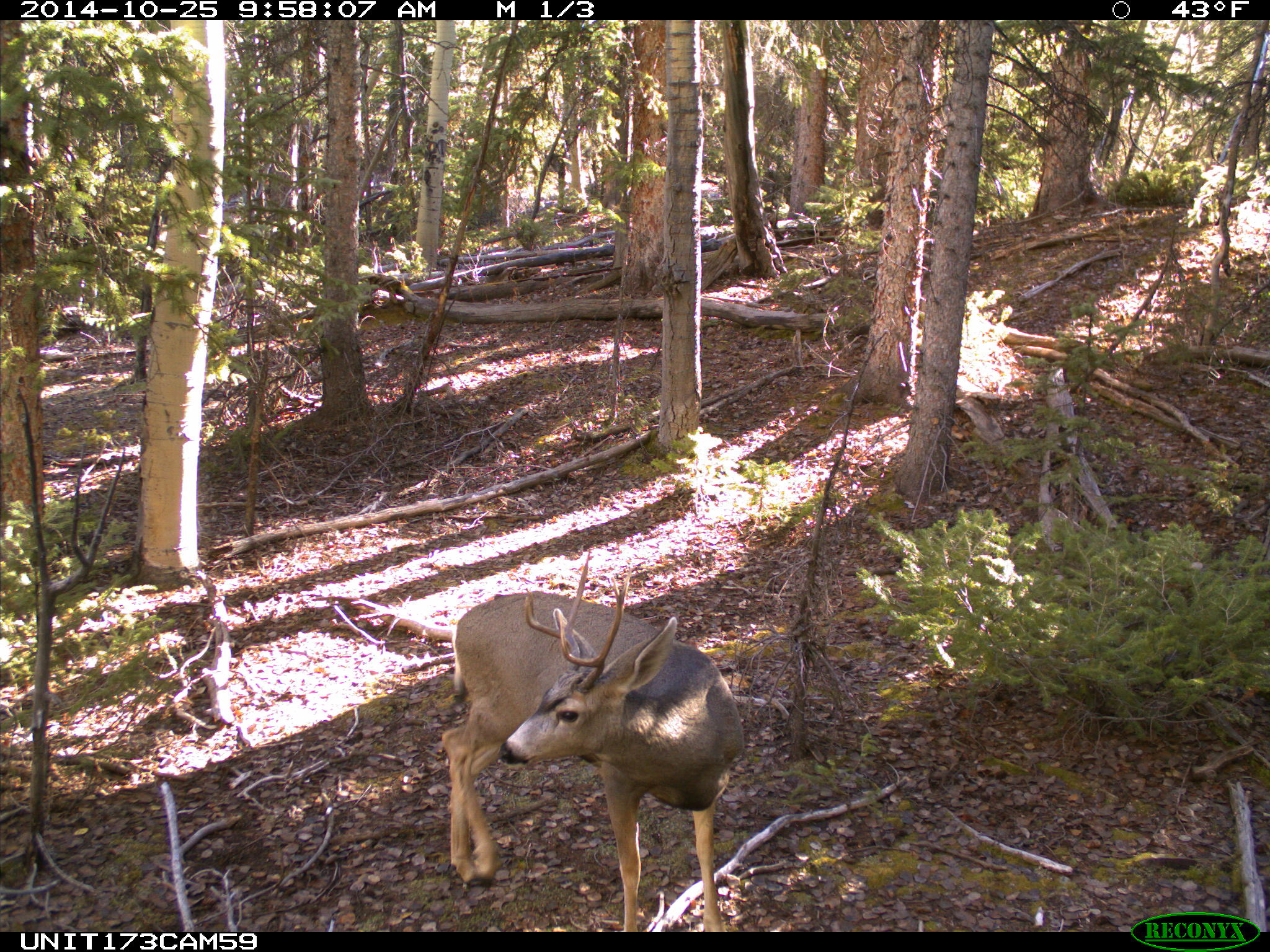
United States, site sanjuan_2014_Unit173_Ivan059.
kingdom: Animalia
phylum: Chordata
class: Mammalia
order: Artiodactyla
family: Cervidae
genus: Odocoileus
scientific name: Odocoileus hemionus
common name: mule deer